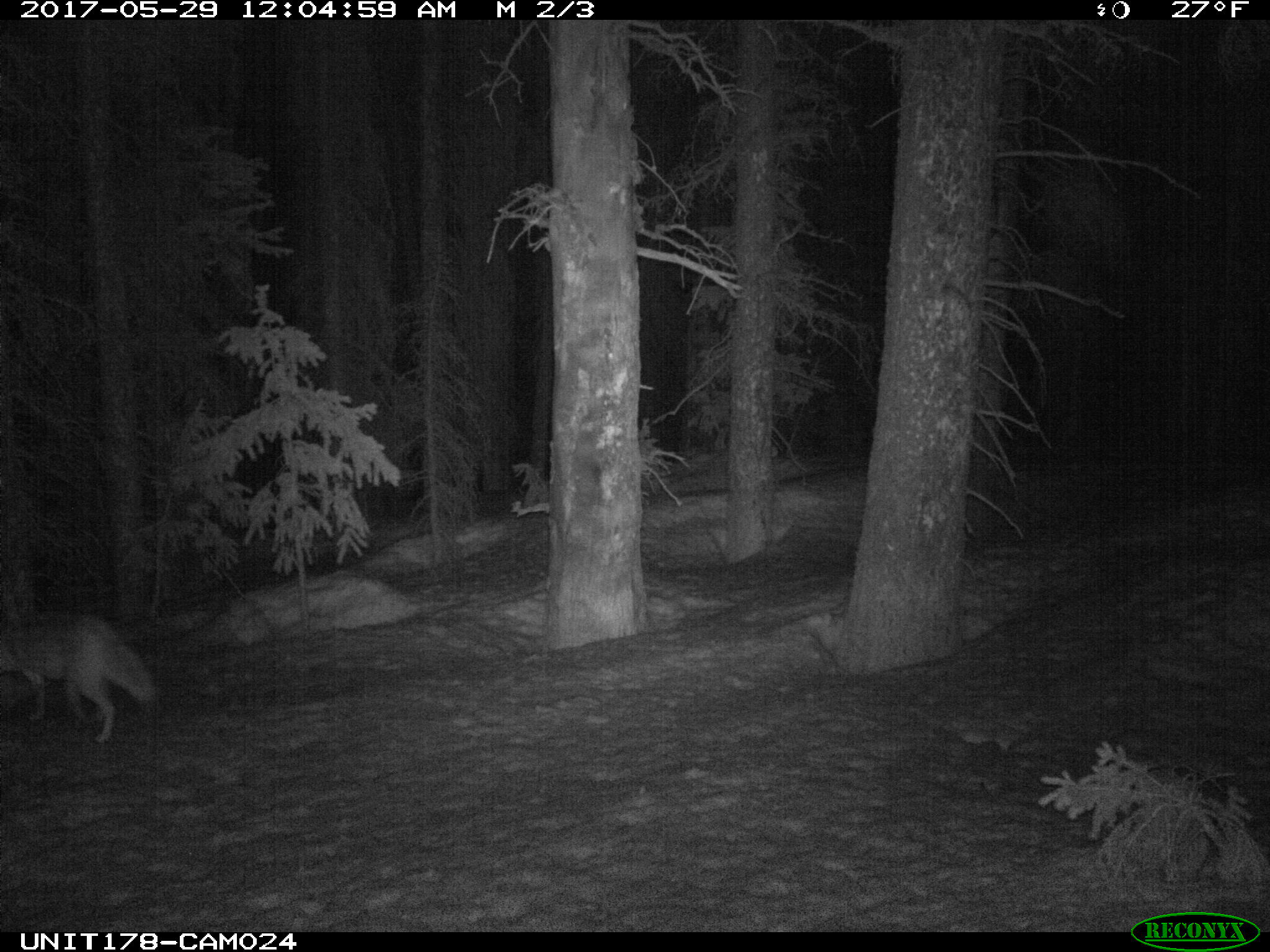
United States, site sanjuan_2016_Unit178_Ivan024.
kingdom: Animalia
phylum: Chordata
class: Mammalia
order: Carnivora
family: Canidae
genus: Canis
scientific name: Canis latrans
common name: coyote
Canis latrans (coyote).